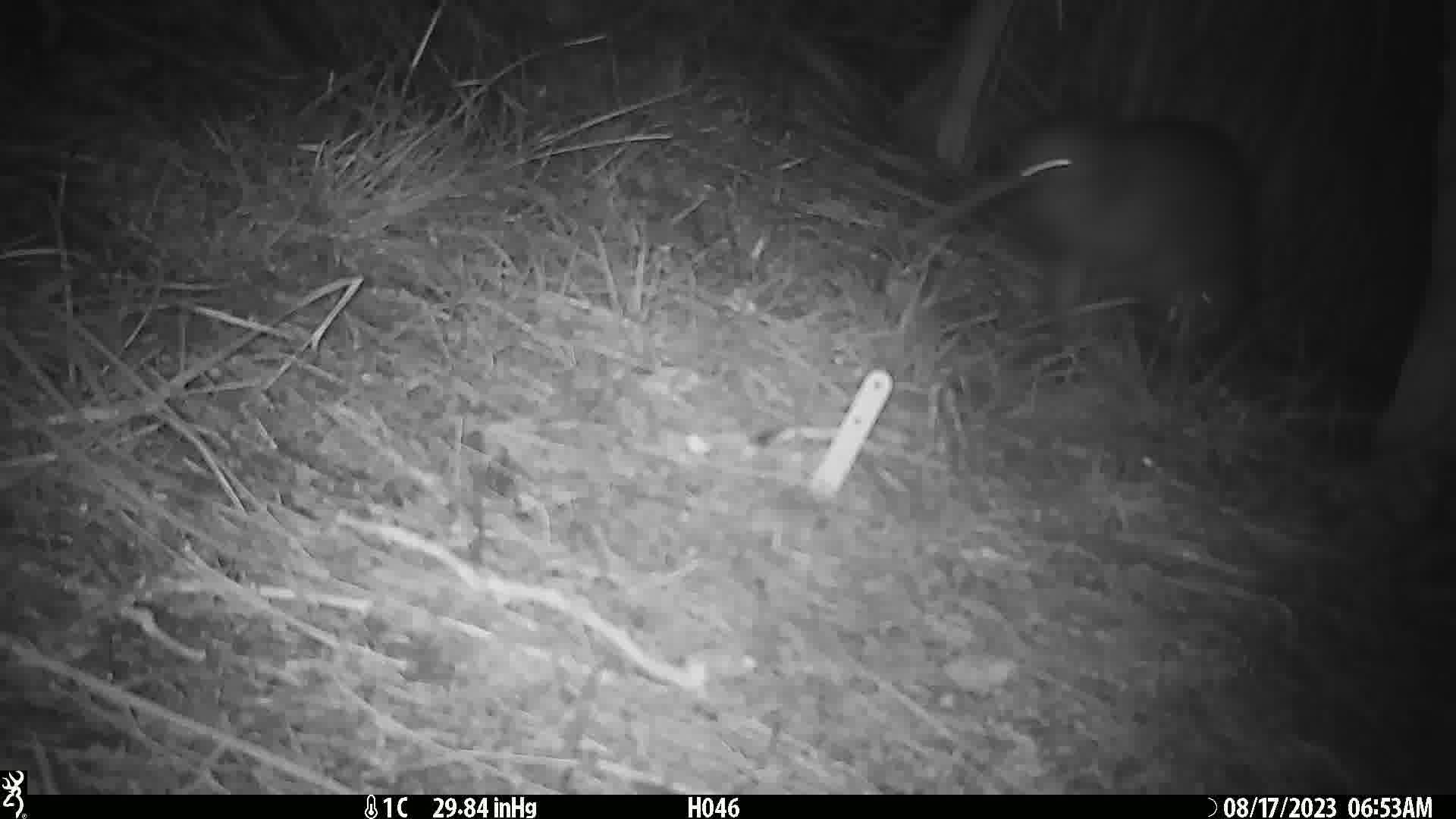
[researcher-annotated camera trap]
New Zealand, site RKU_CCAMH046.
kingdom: Animalia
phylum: Chordata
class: Aves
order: Apterygiformes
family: Apterygidae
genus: Apteryx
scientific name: Apteryx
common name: kiwi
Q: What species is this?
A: Kiwi (Apteryx).